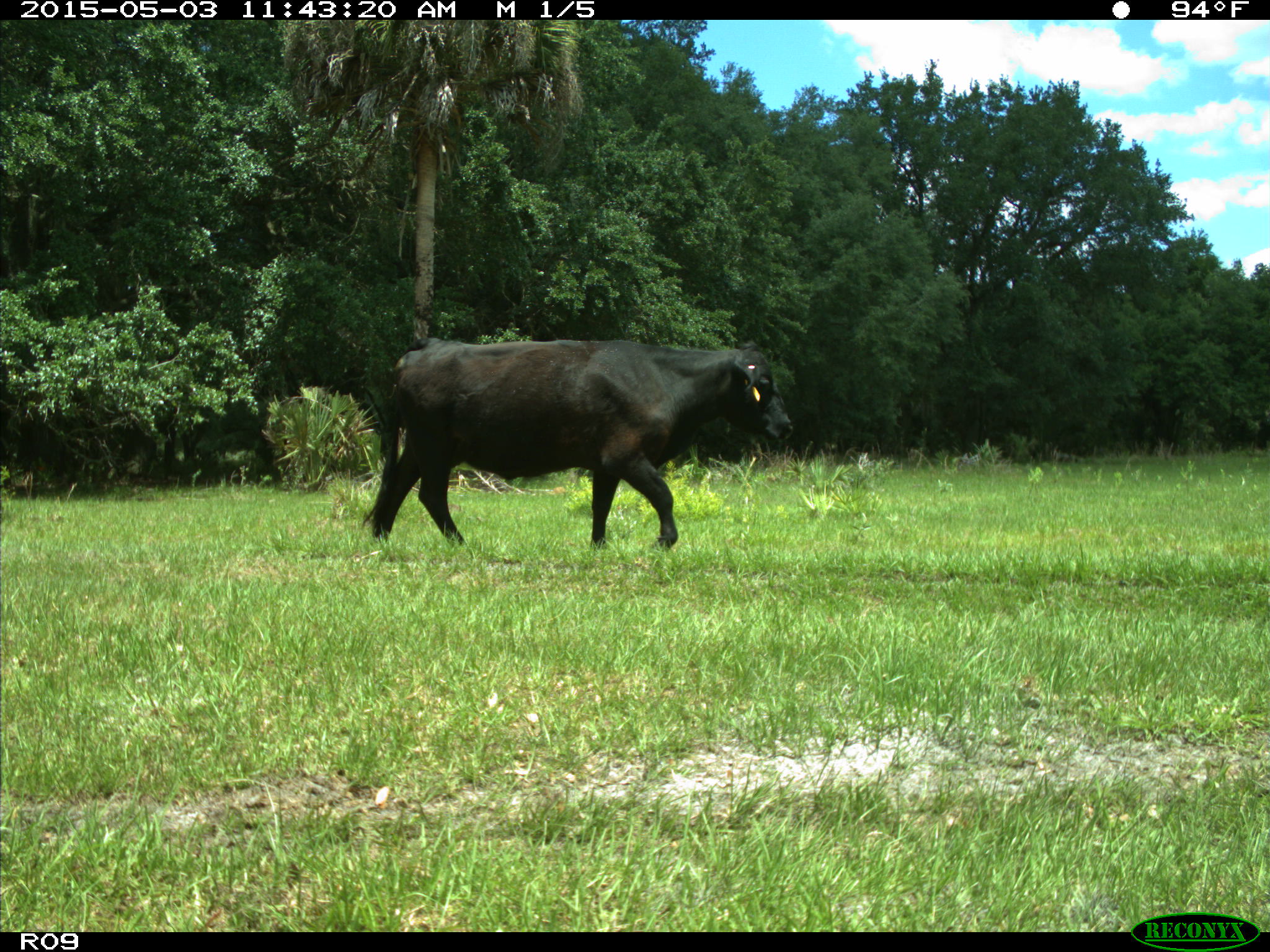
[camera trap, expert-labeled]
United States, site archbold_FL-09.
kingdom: Animalia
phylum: Chordata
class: Mammalia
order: Artiodactyla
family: Bovidae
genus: Bos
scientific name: Bos taurus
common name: domestic cow